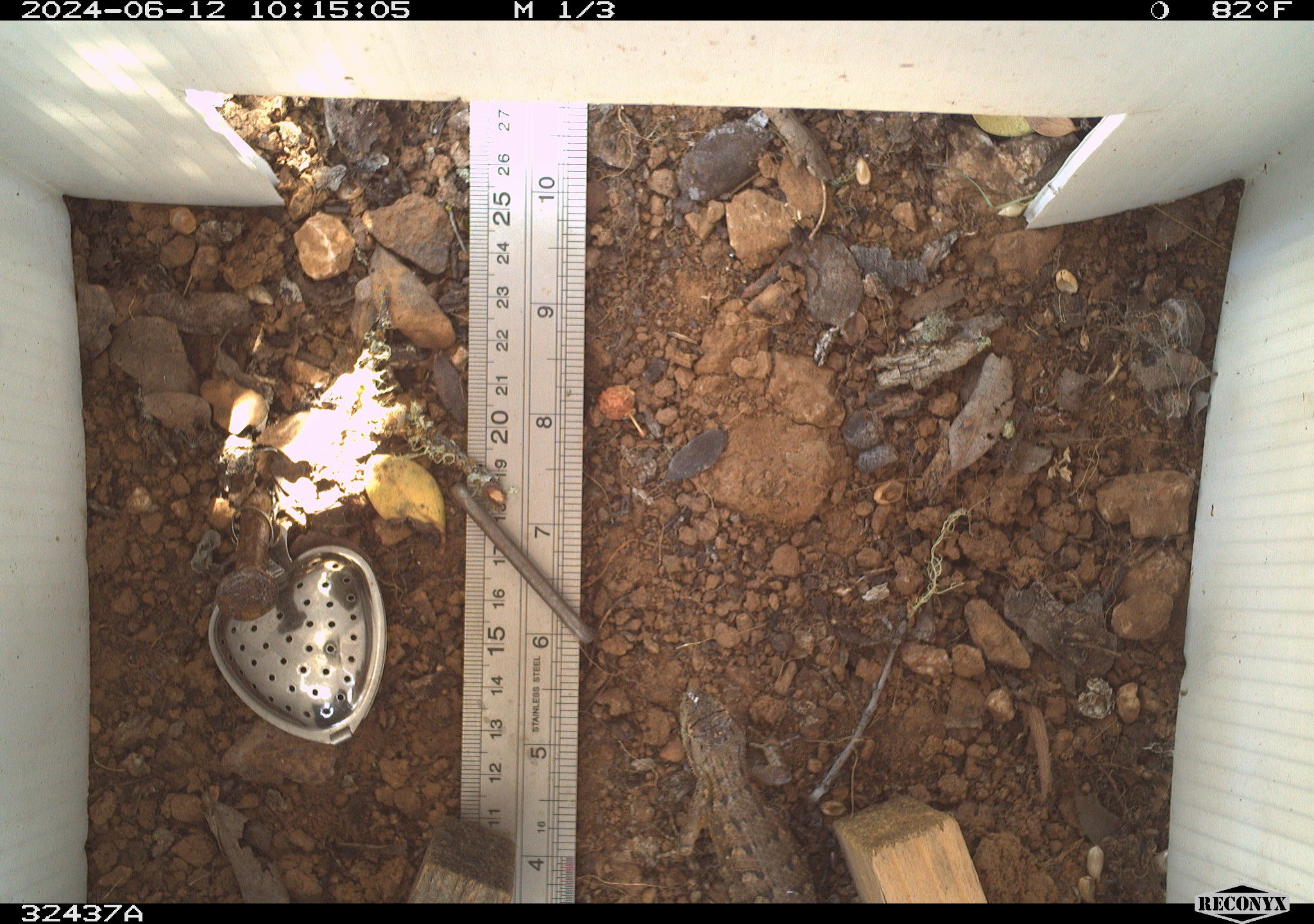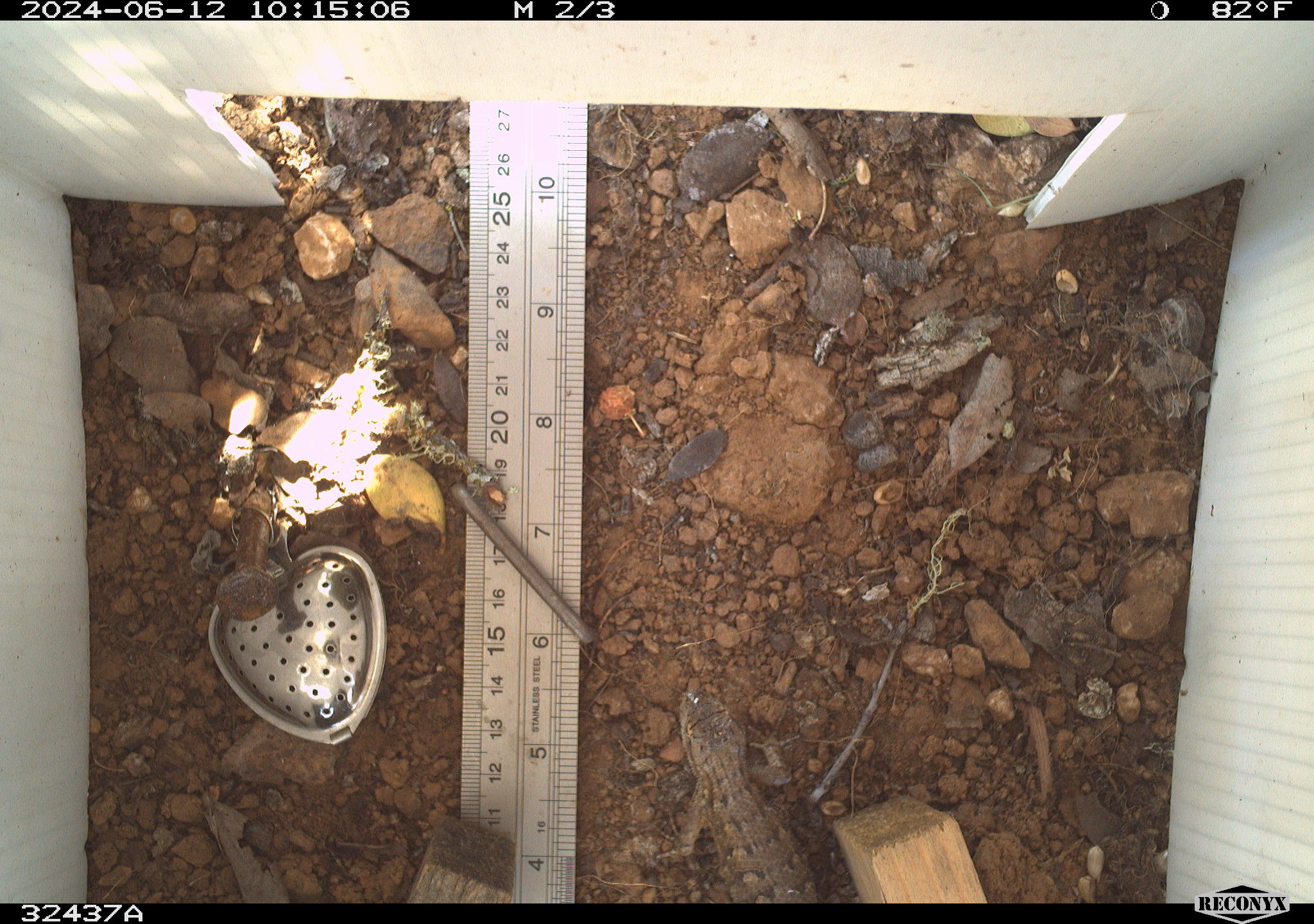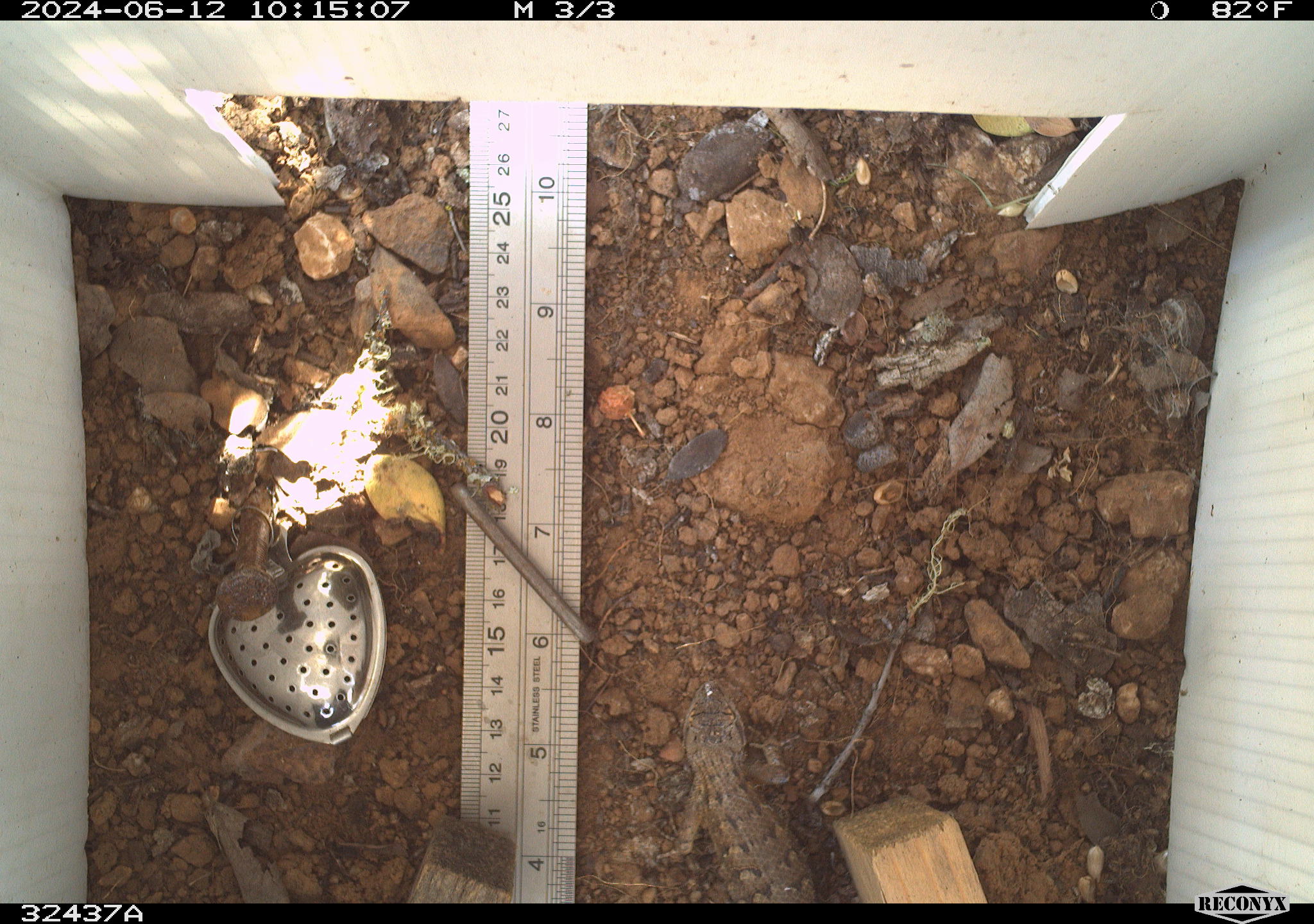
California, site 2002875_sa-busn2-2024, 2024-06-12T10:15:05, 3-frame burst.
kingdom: Animalia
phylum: Chordata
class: Reptilia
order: Squamata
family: Phrynosomatidae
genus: Sceloporus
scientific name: Sceloporus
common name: spiny lizards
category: sceloporus species